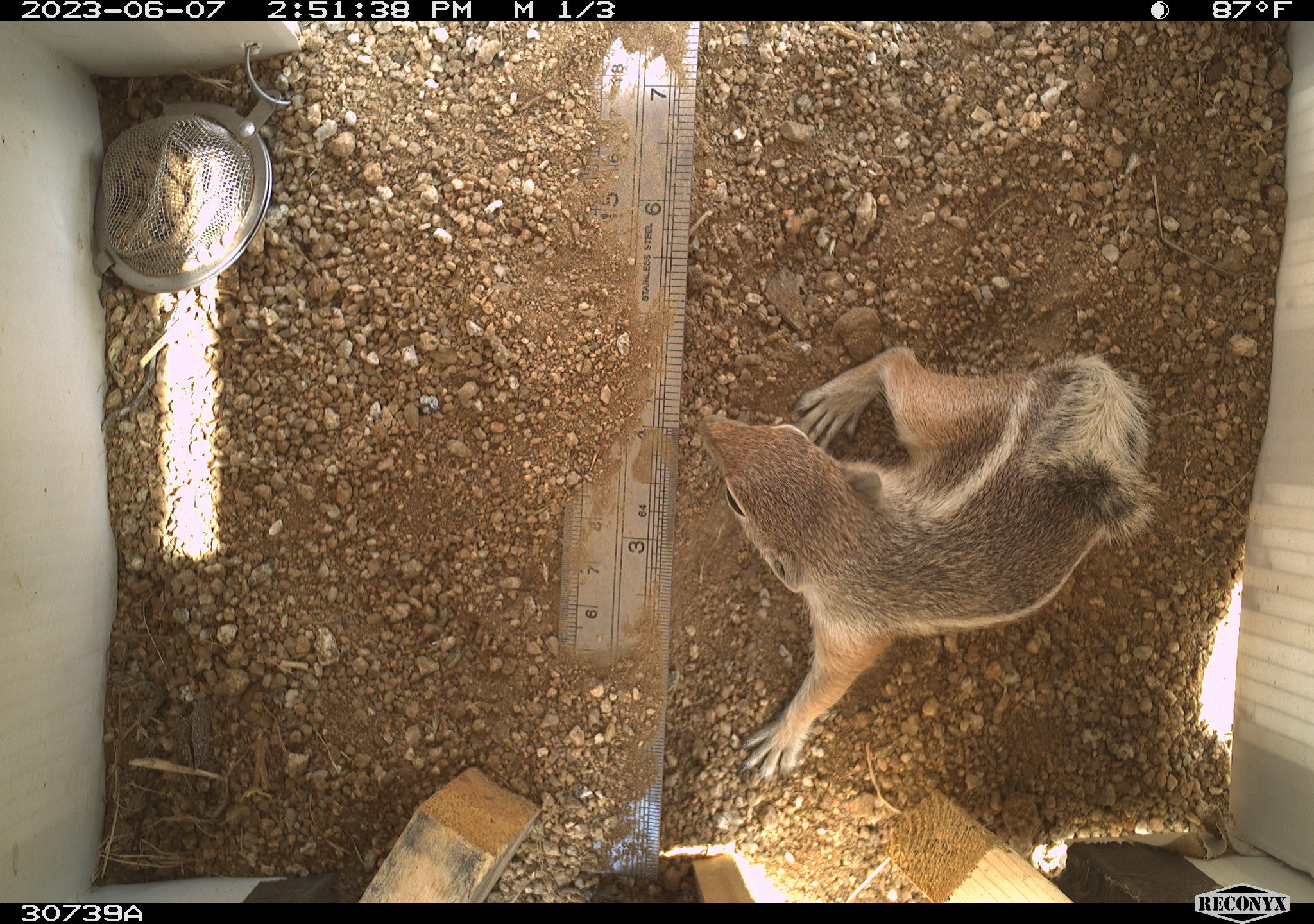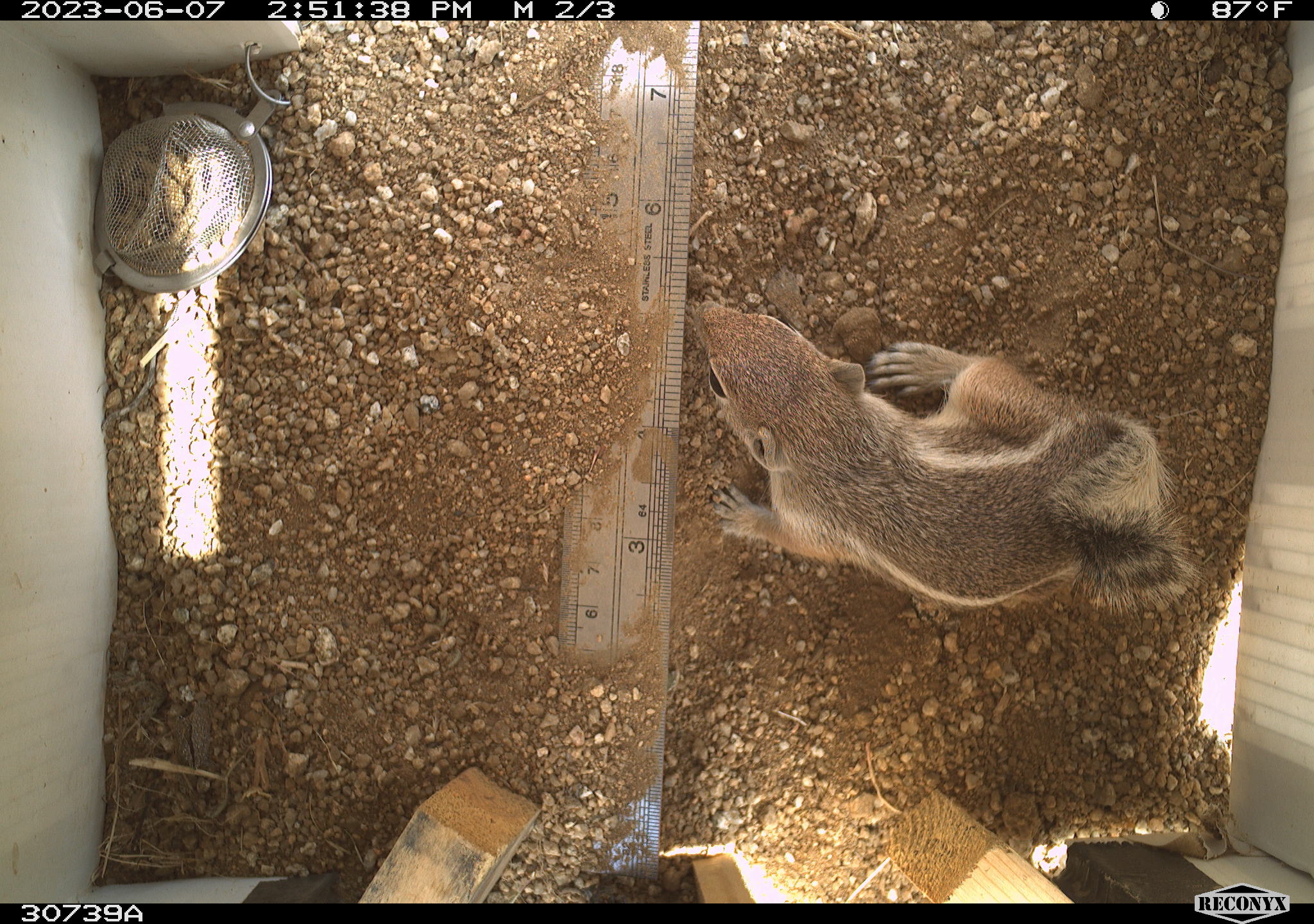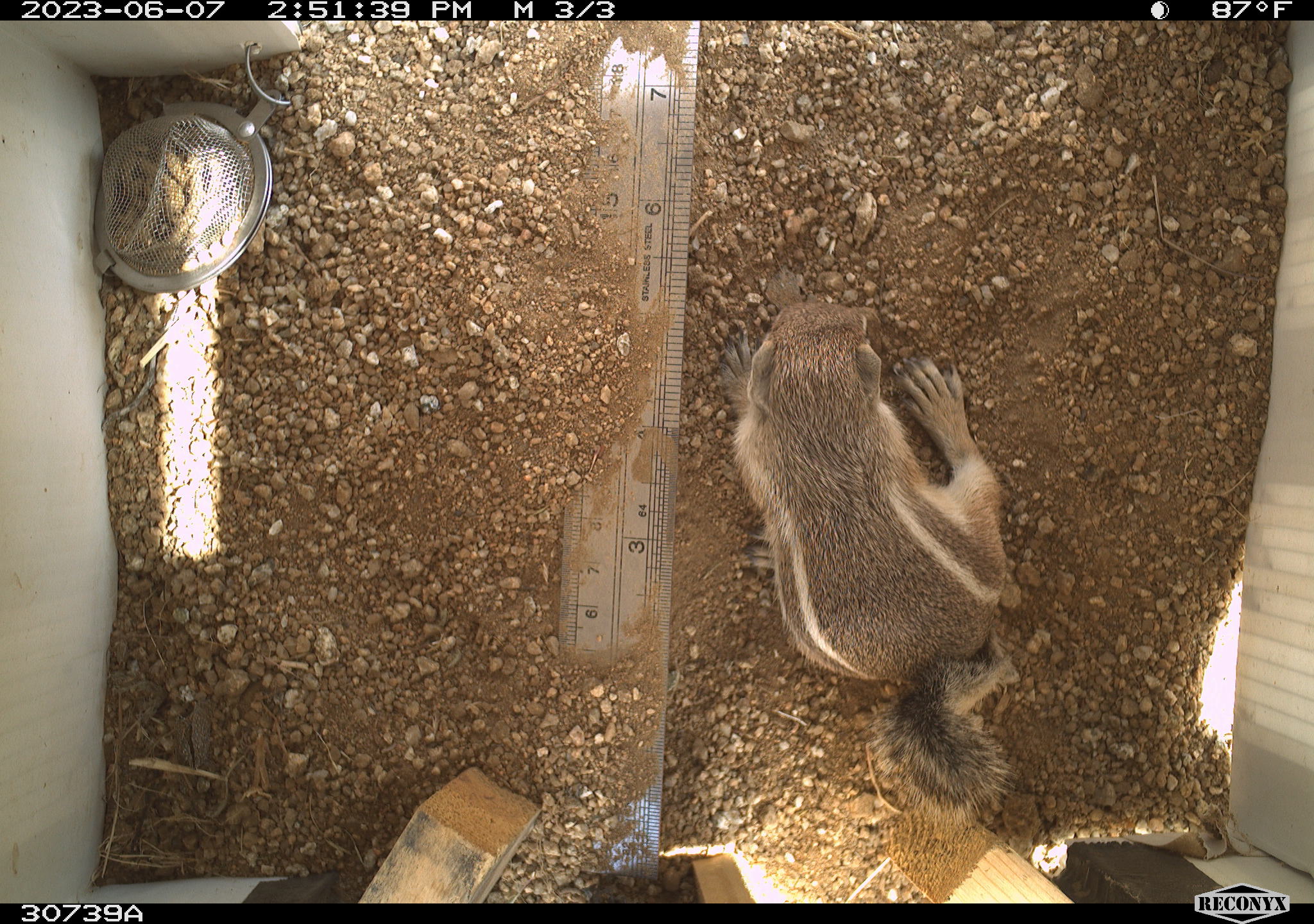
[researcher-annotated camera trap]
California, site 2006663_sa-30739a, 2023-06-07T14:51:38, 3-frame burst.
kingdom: Animalia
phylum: Chordata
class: Mammalia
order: Rodentia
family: Sciuridae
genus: Ammospermophilus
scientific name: Ammospermophilus leucurus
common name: white-tailed antelope squirrel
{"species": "white-tailed antelope squirrel (Ammospermophilus leucurus)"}